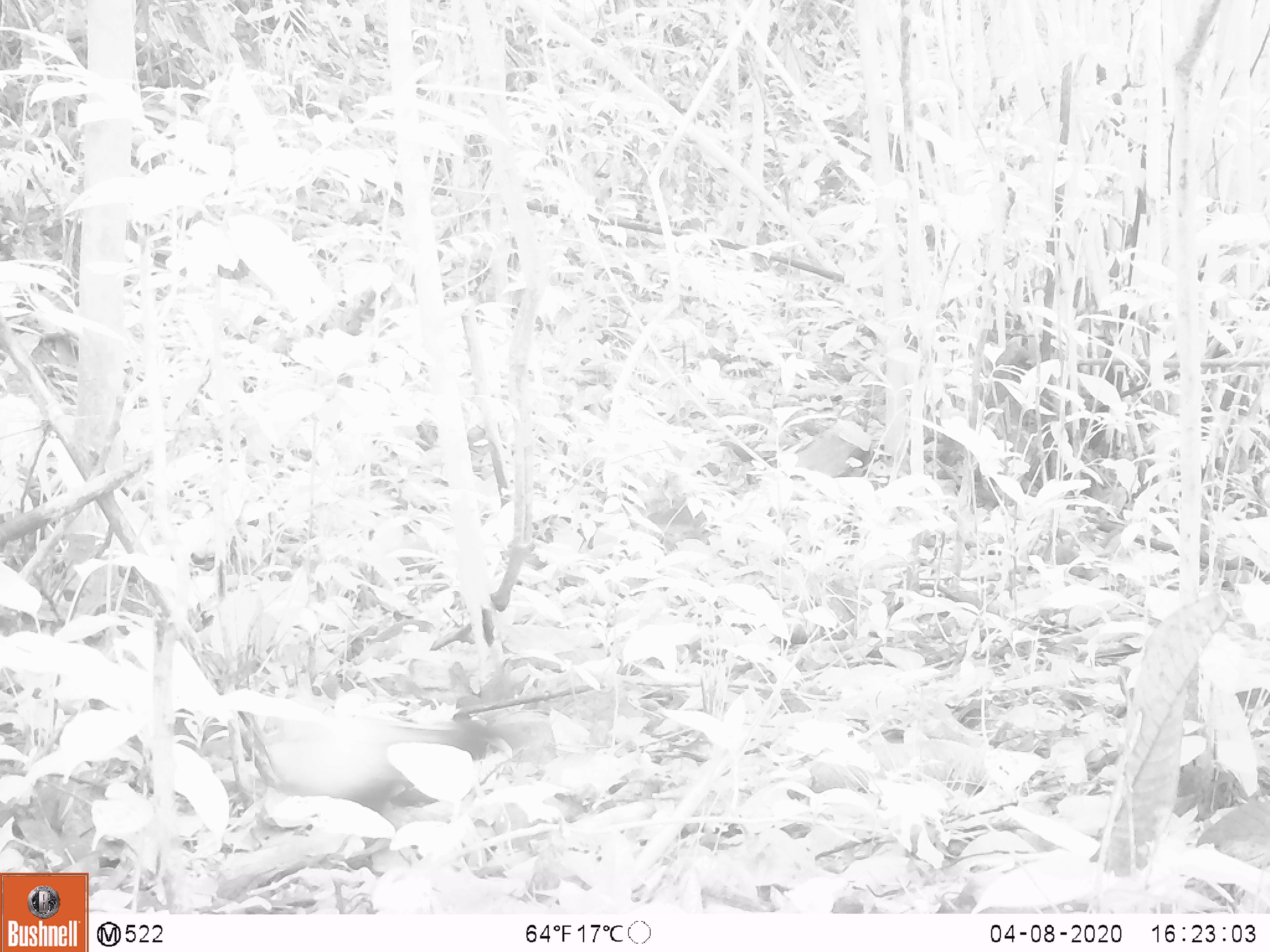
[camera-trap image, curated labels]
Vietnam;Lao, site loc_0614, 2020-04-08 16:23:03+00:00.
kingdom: Animalia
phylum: Chordata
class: Aves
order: Galliformes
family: Phasianidae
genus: Gallus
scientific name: Gallus gallus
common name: red junglefowl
Red junglefowl (Gallus gallus). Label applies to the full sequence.